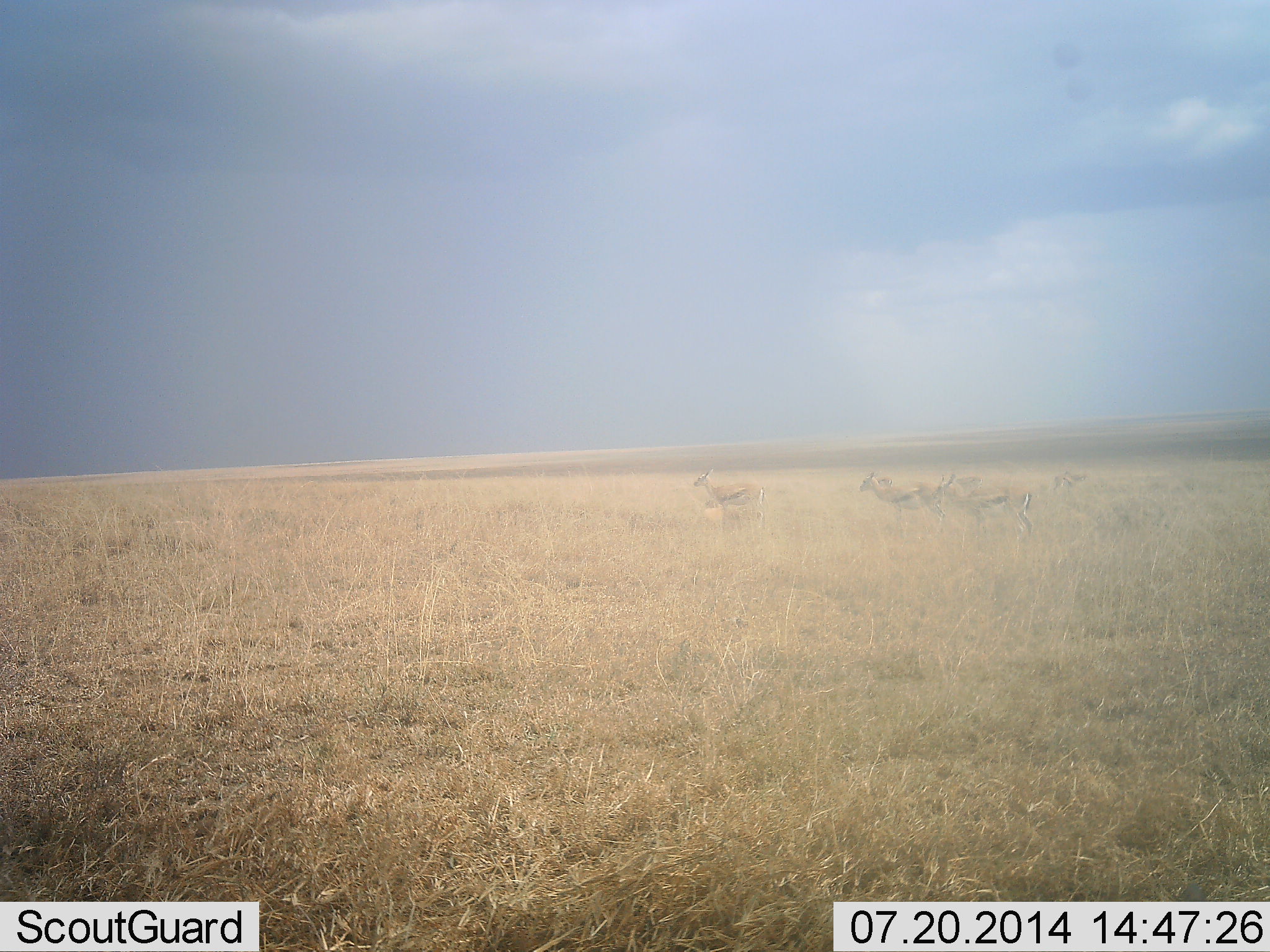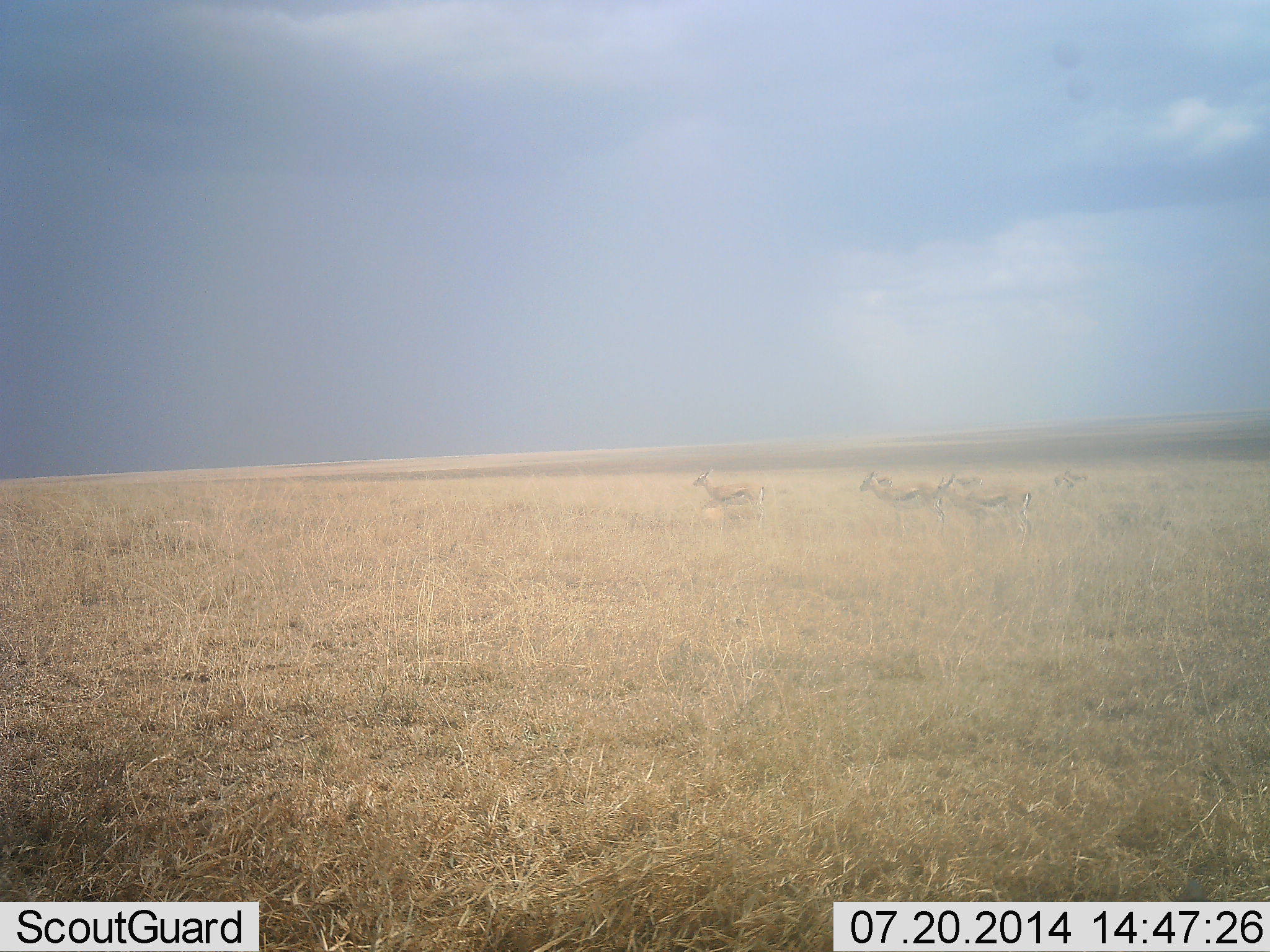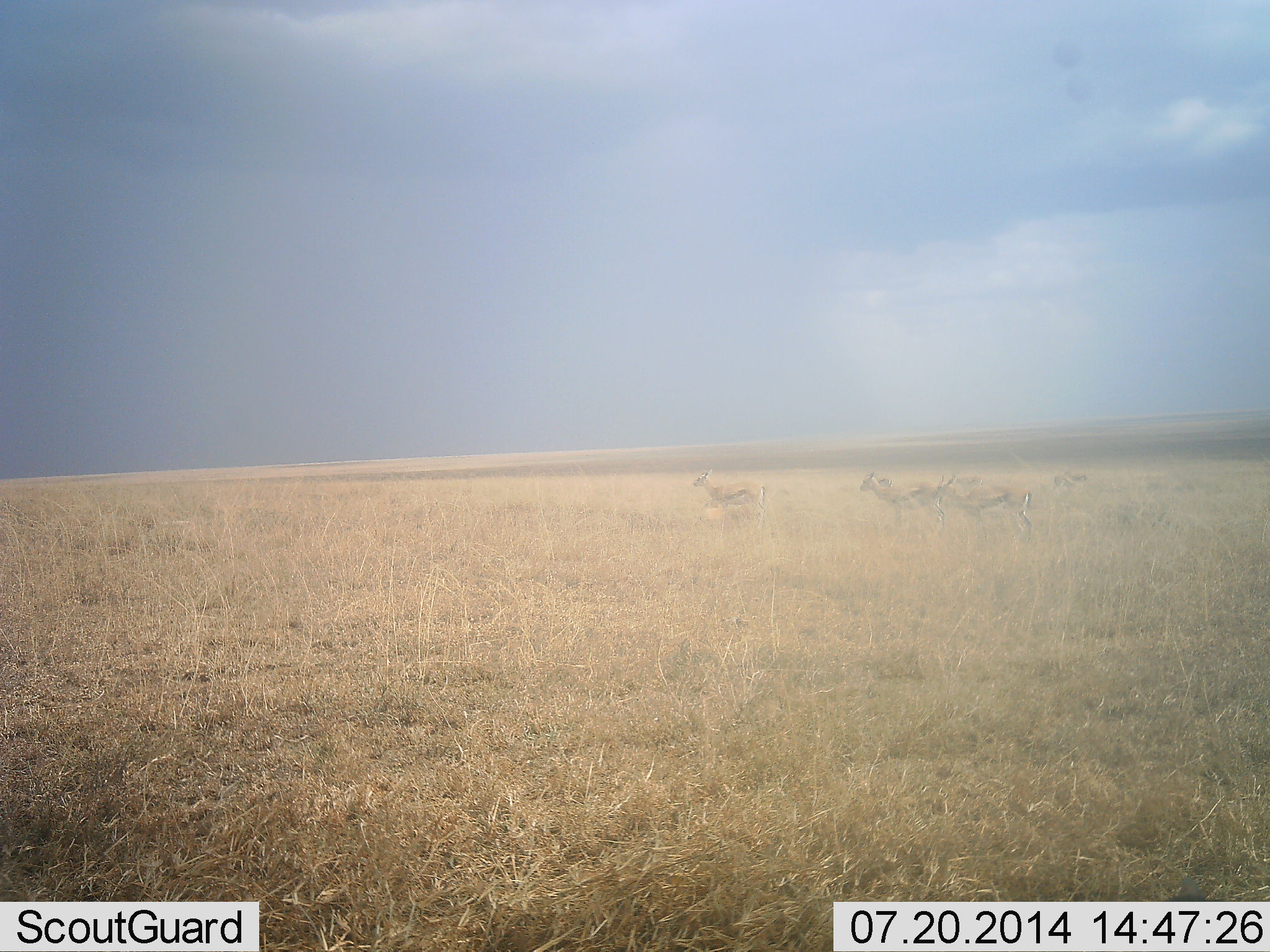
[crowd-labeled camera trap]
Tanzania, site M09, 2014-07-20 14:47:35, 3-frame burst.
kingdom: Animalia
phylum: Chordata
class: Mammalia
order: Artiodactyla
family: Bovidae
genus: Eudorcas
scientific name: Eudorcas thomsonii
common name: thomson's gazelle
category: gazellethomsons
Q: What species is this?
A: Gazellethomsons (thomson's gazelle) (Eudorcas thomsonii).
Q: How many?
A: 4.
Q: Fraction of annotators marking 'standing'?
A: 90%.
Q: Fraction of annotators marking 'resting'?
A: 10%.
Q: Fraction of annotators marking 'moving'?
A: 10%.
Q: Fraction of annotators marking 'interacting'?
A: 0%.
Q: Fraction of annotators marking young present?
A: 0%.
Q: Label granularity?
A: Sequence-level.